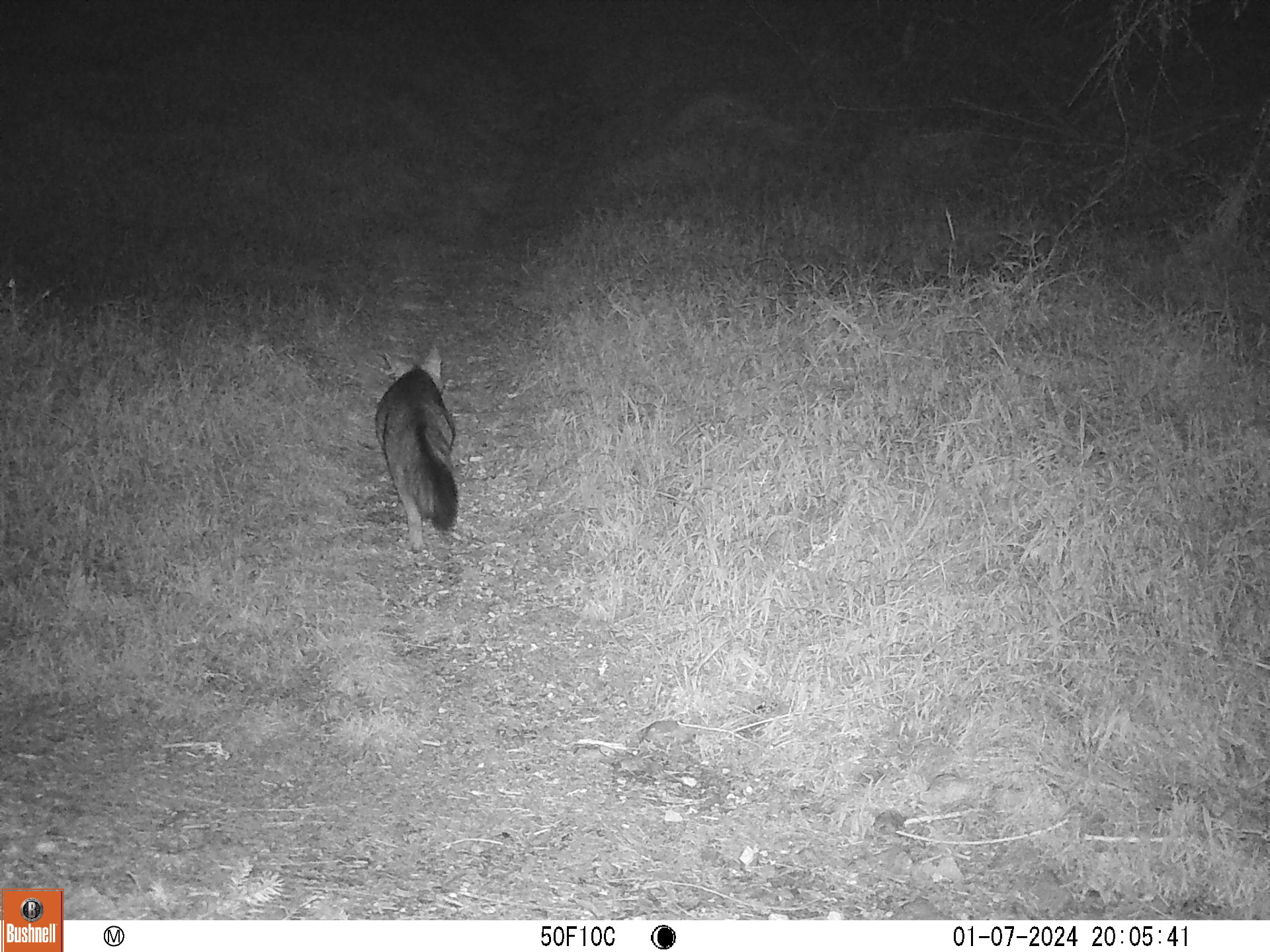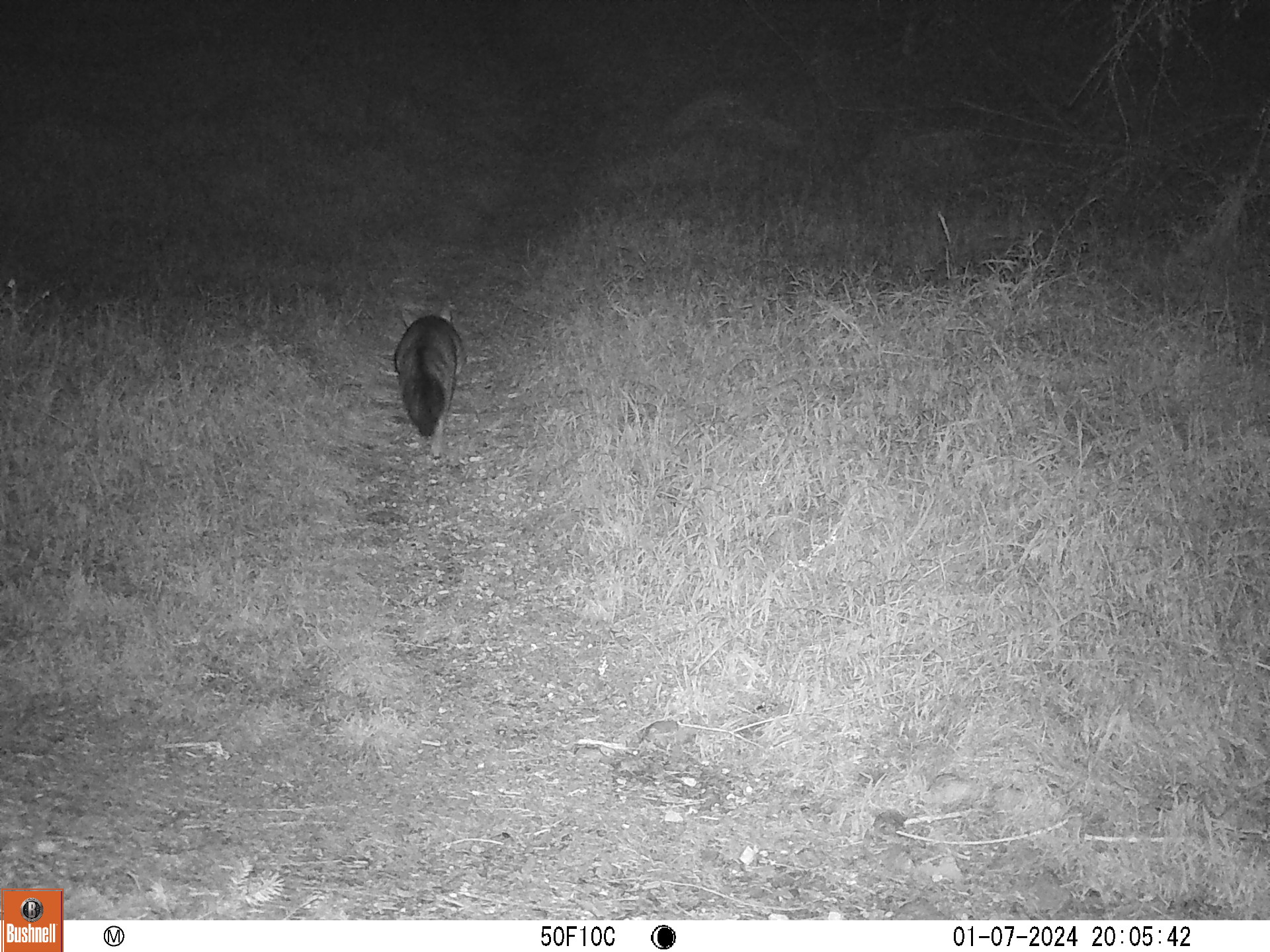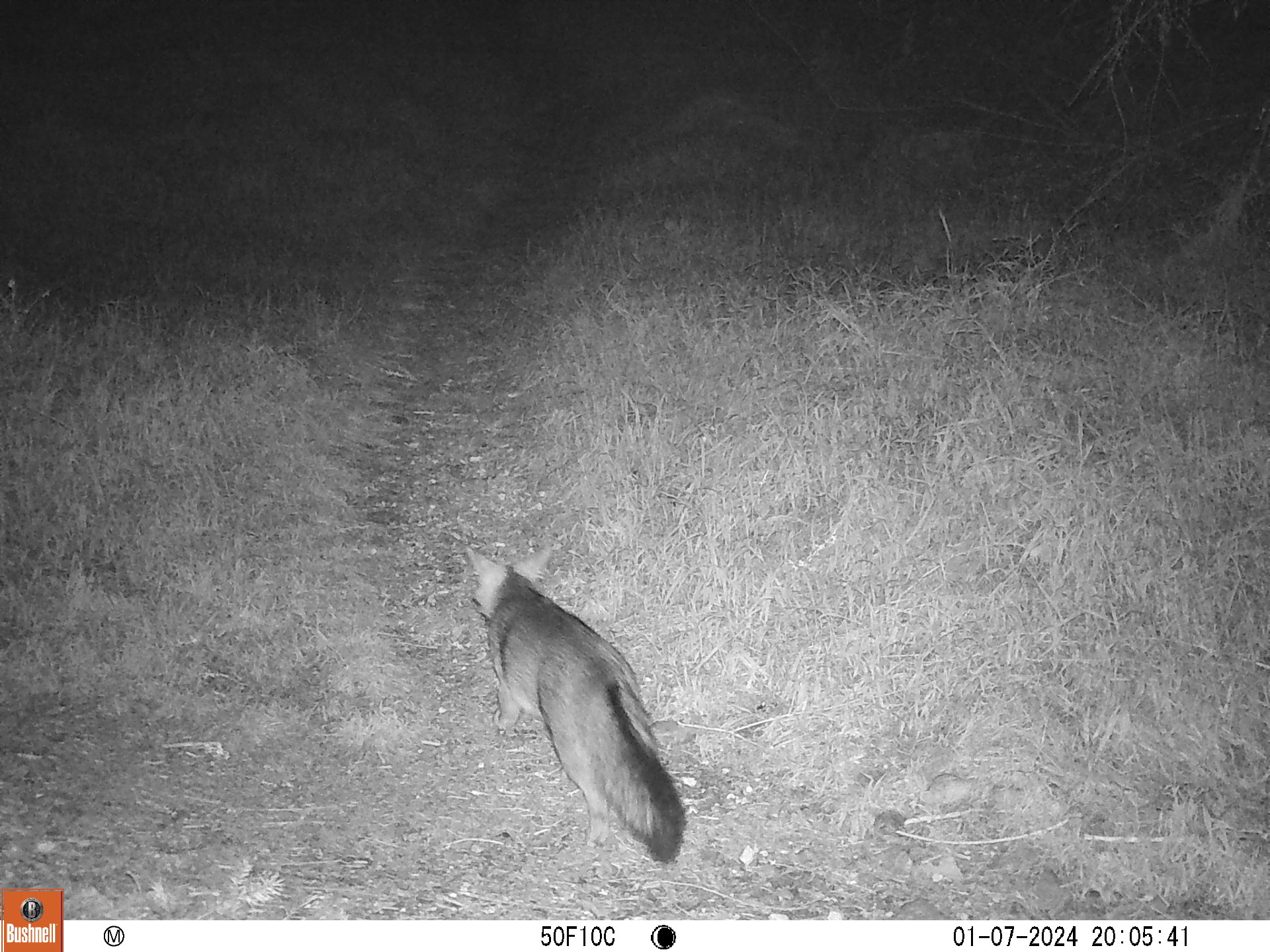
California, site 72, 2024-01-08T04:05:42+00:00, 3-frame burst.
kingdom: Animalia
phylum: Chordata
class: Mammalia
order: Carnivora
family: Canidae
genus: Urocyon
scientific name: Urocyon cinereoargenteus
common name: gray fox